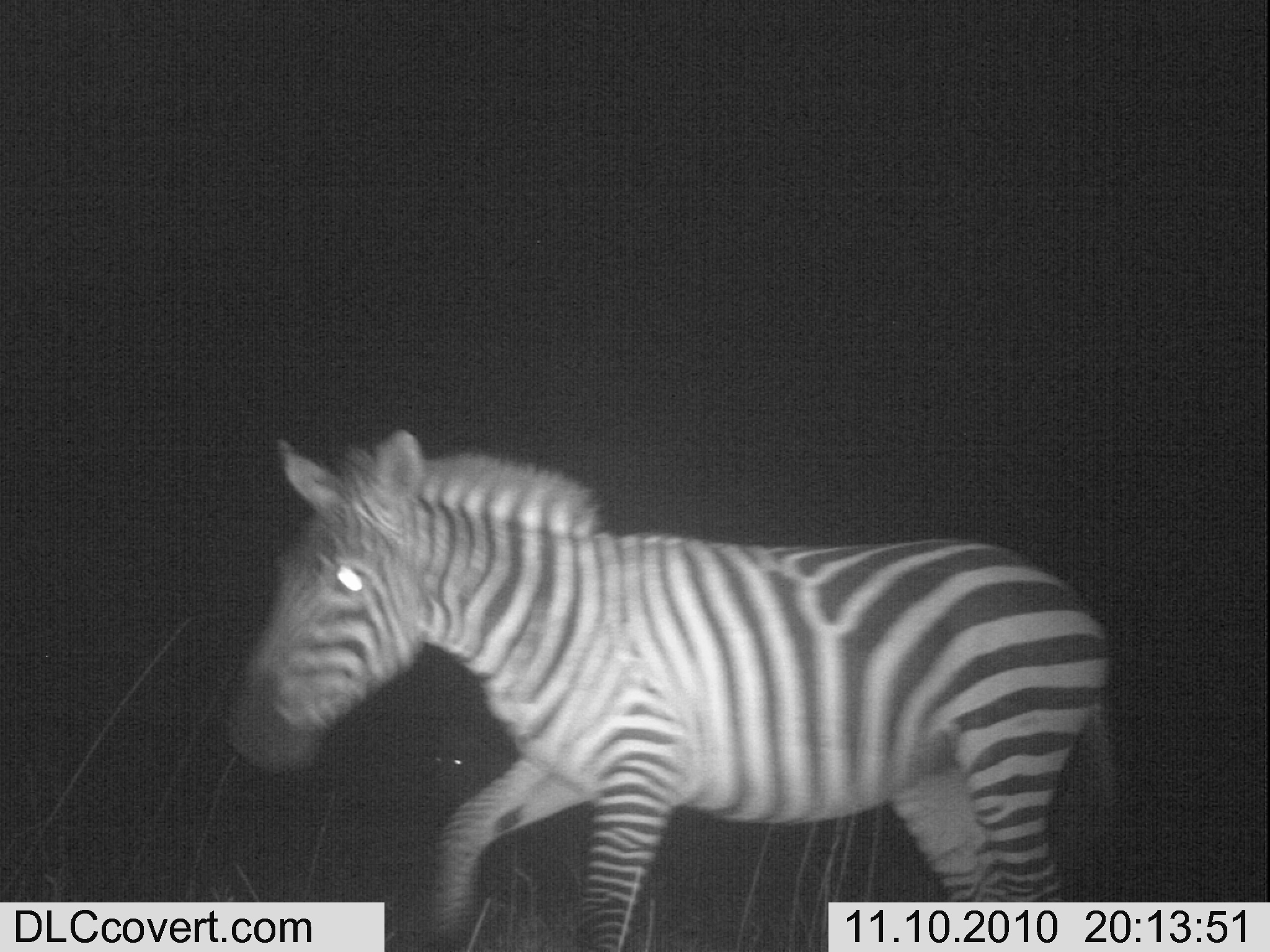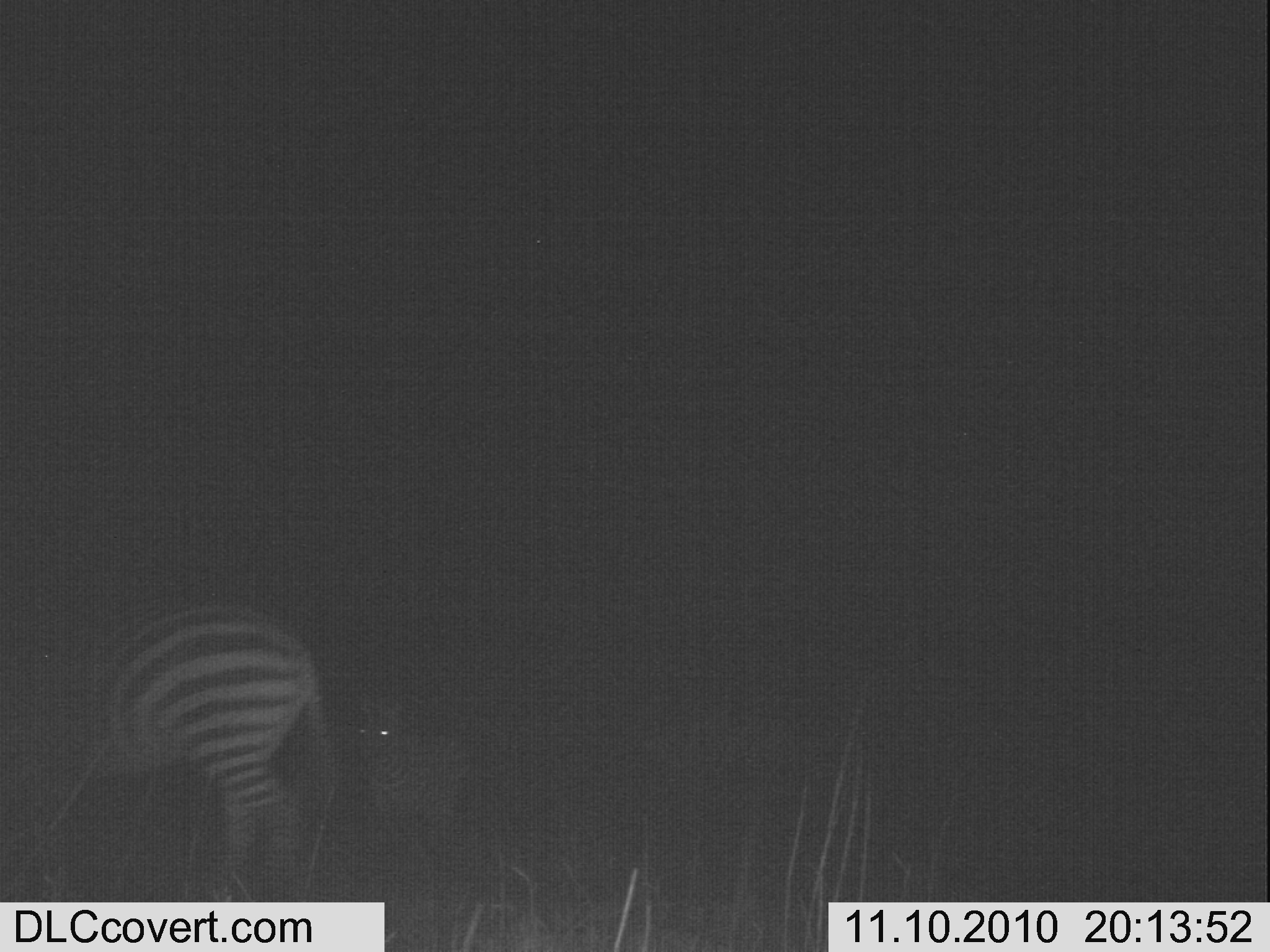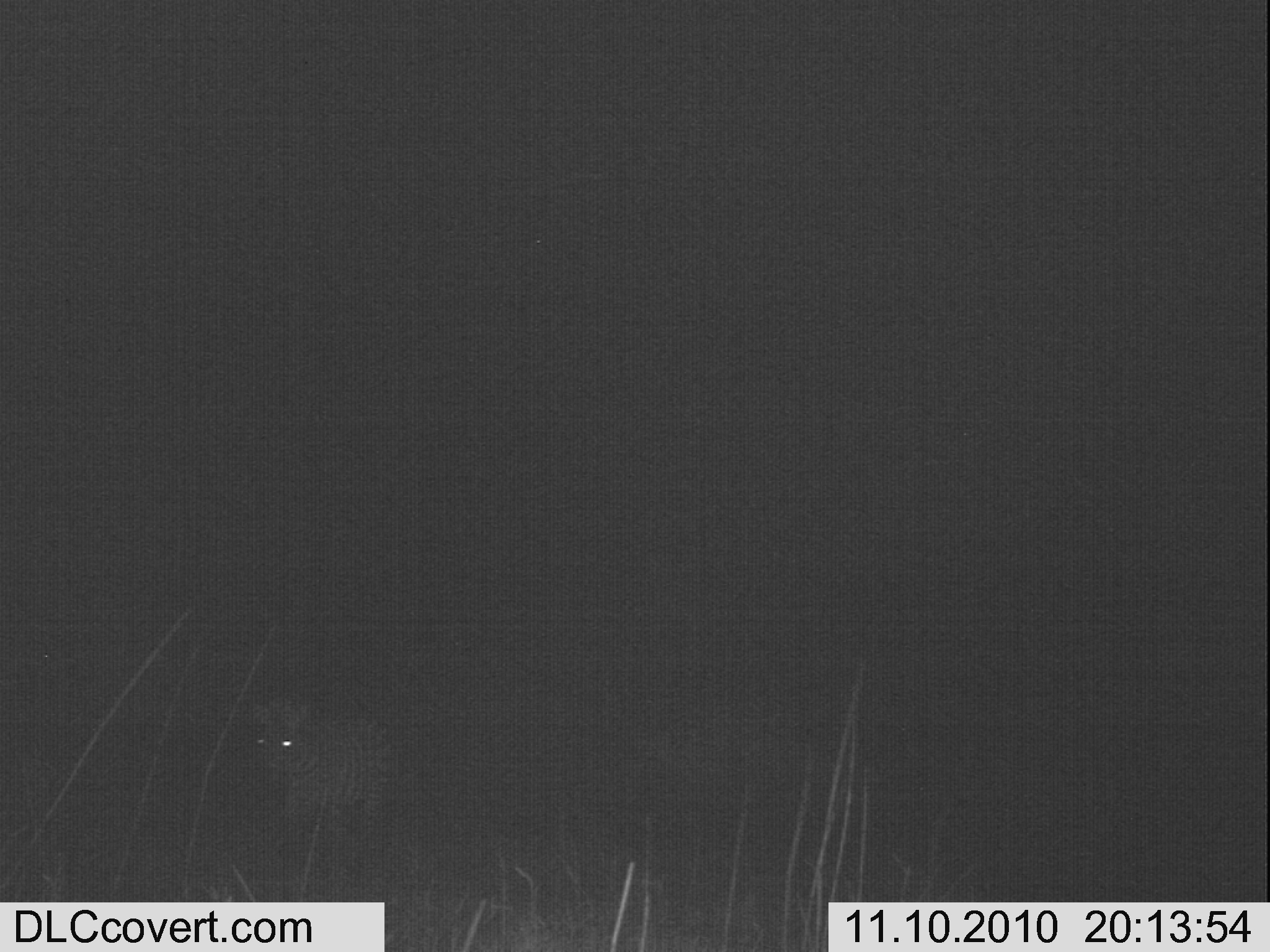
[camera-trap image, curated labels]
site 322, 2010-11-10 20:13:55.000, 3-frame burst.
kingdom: Animalia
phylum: Chordata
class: Mammalia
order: Perissodactyla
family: Equidae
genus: Equus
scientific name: Equus quagga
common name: plains zebra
Equus quagga (plains zebra), count 3.